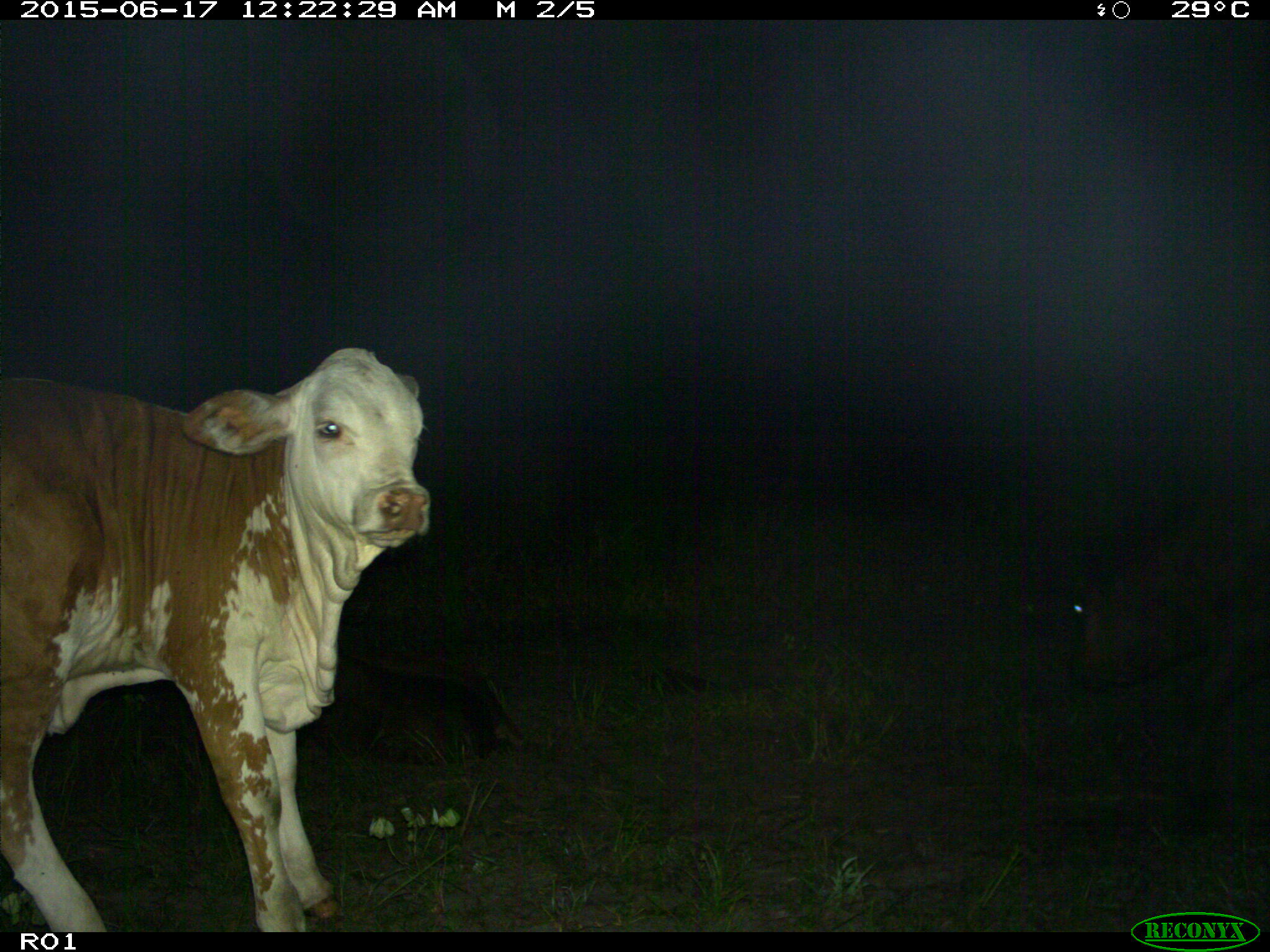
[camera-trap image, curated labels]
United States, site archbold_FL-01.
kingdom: Animalia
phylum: Chordata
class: Mammalia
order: Artiodactyla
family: Bovidae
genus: Bos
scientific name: Bos taurus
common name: domestic cow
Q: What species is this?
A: Bos taurus (domestic cow).